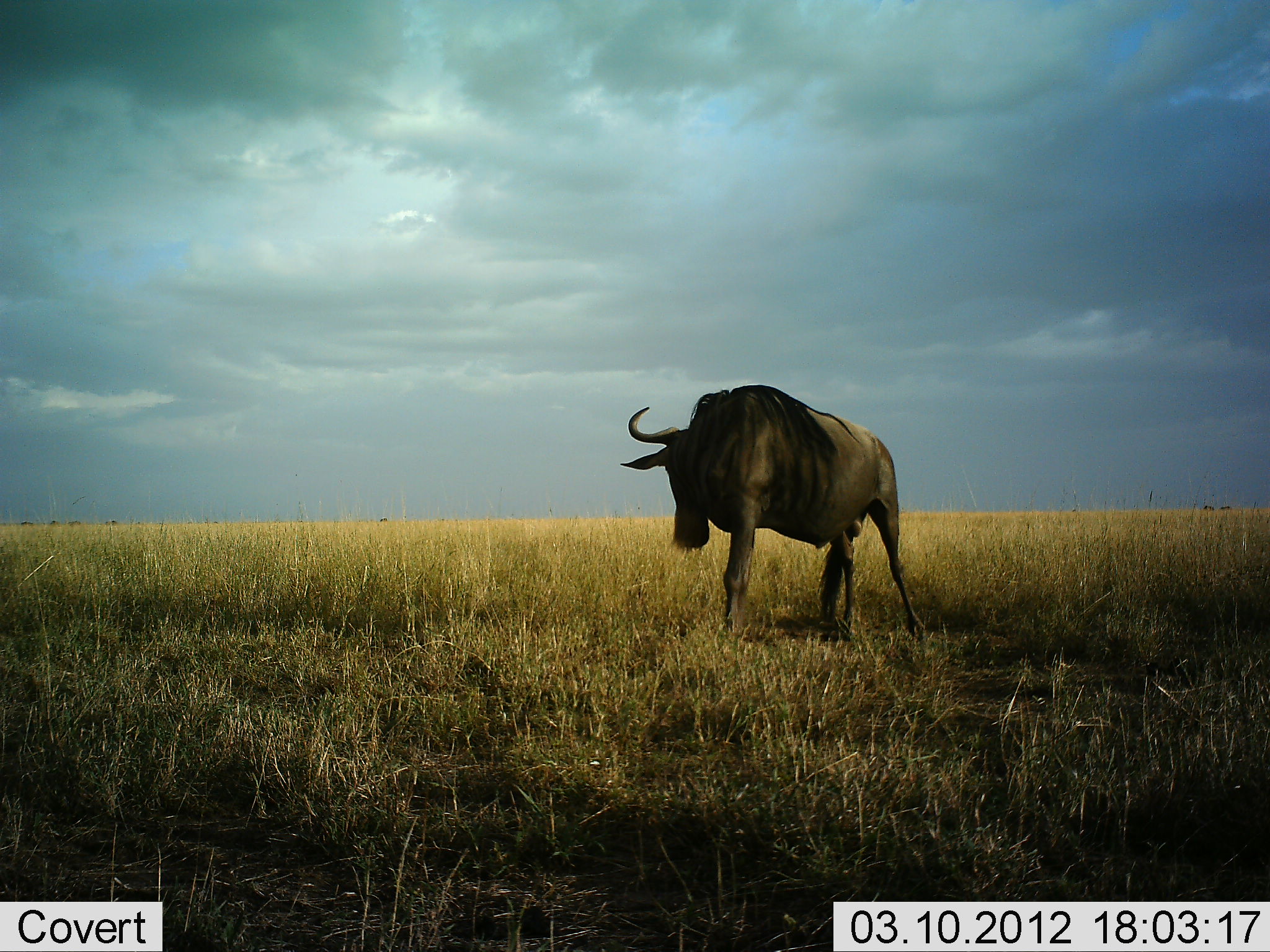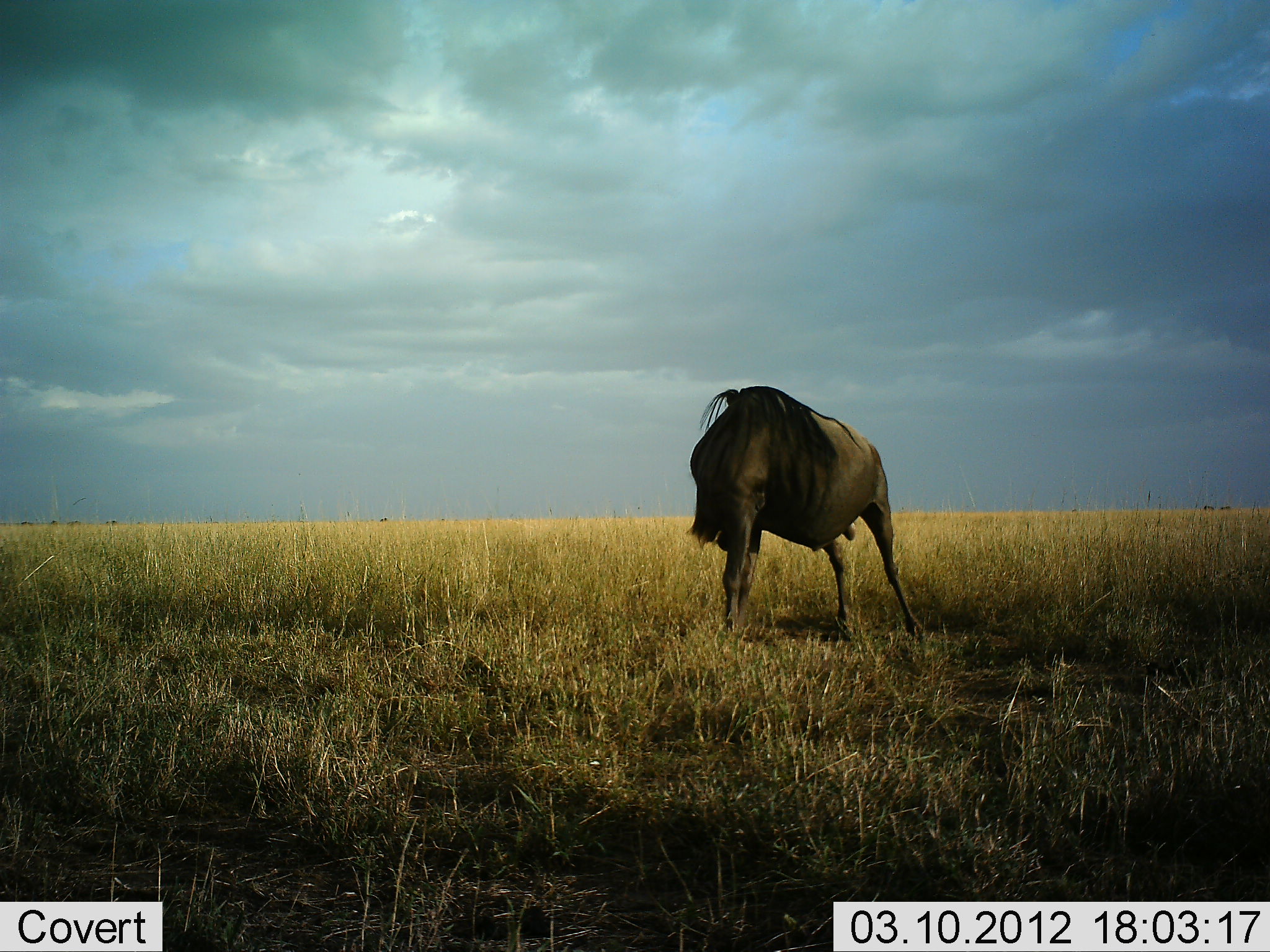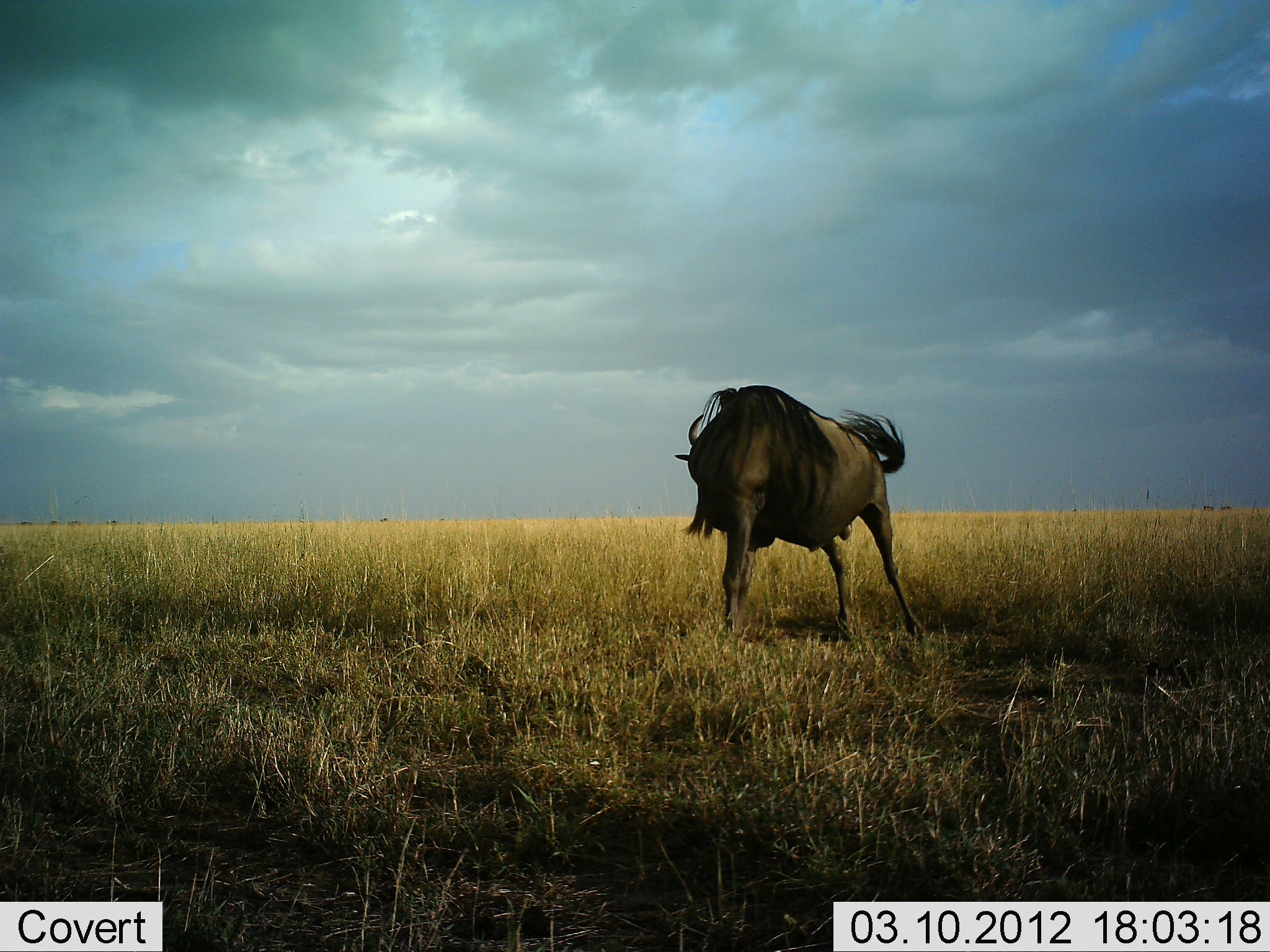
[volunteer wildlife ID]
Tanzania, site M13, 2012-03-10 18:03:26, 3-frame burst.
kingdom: Animalia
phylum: Chordata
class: Mammalia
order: Artiodactyla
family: Bovidae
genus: Connochaetes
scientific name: Connochaetes taurinus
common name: blue wildebeest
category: wildebeest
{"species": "wildebeest (blue wildebeest) (Connochaetes taurinus)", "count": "1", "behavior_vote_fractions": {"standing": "94%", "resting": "0%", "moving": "11%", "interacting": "0%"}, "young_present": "0%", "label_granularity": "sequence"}